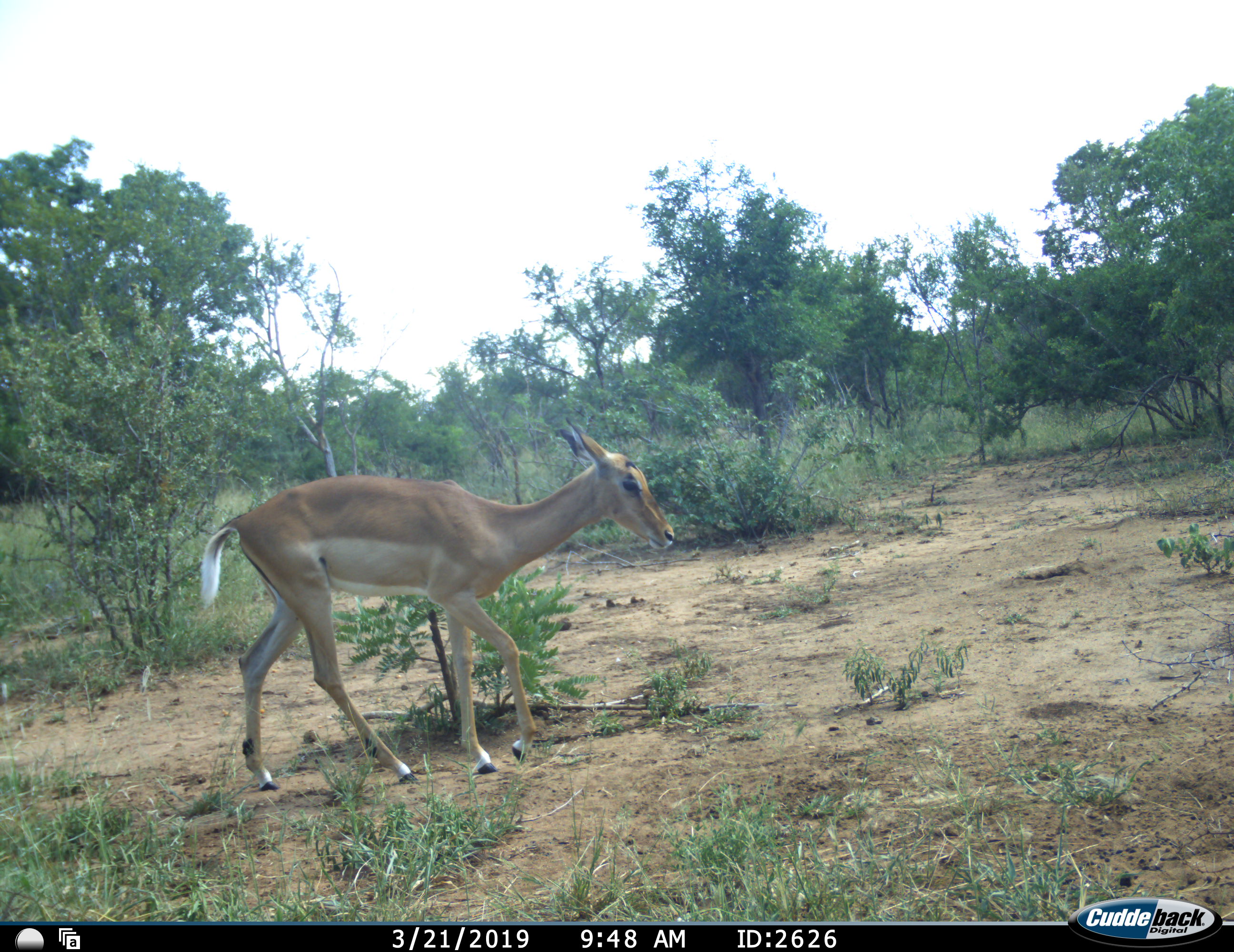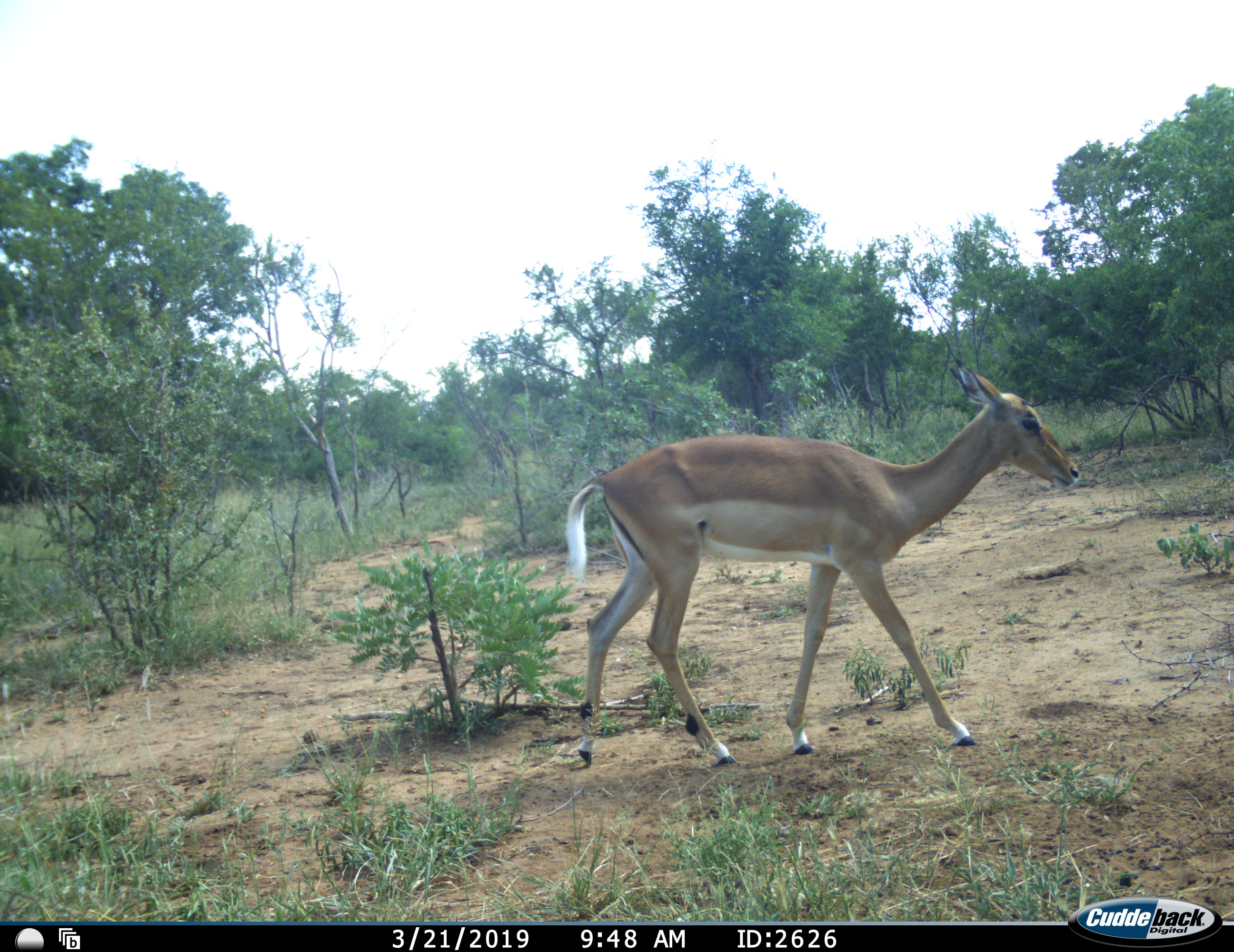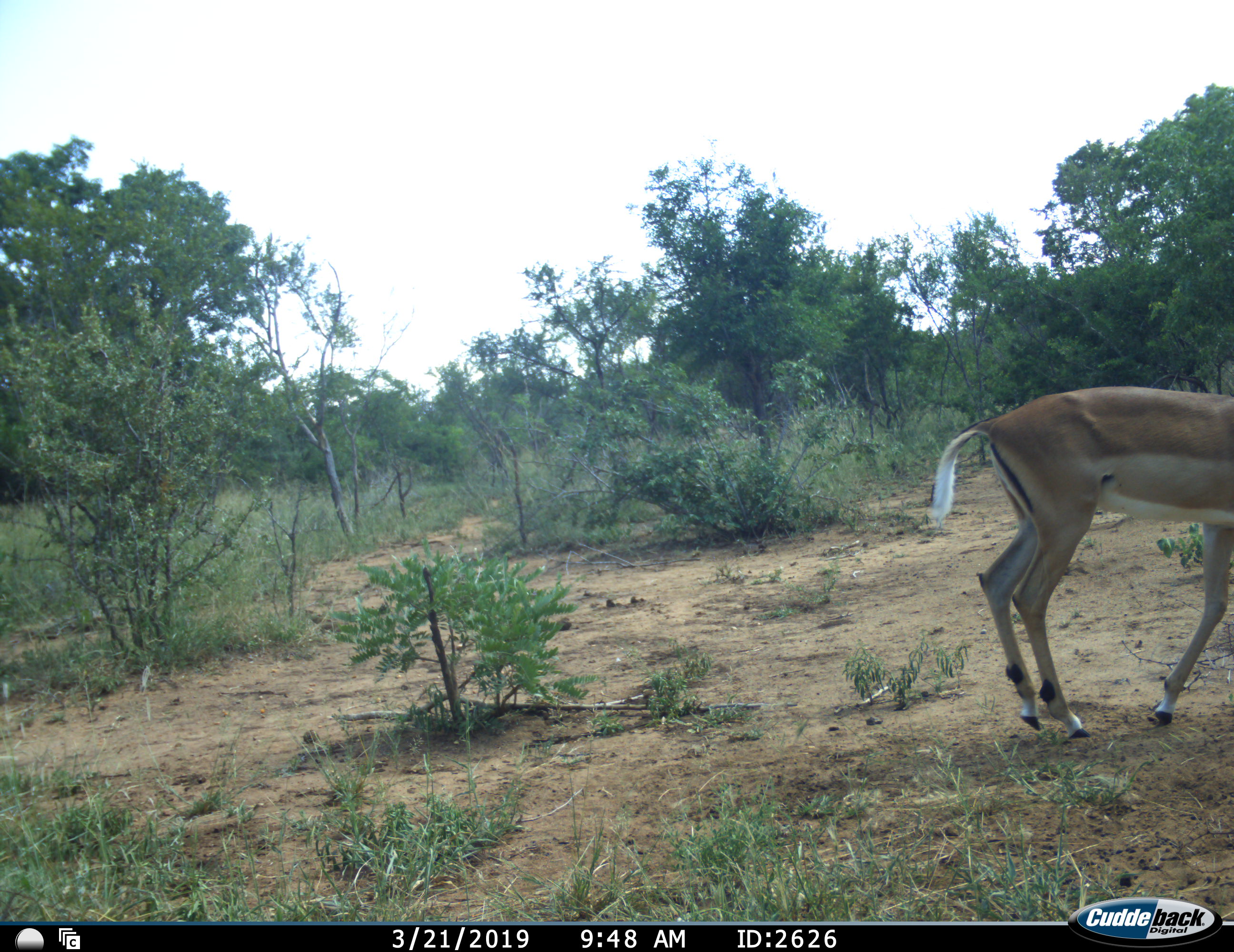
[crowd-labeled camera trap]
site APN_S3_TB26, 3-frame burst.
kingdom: Animalia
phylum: Chordata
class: Mammalia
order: Artiodactyla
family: Bovidae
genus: Aepyceros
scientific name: Aepyceros melampus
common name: impala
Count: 1.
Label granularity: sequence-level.